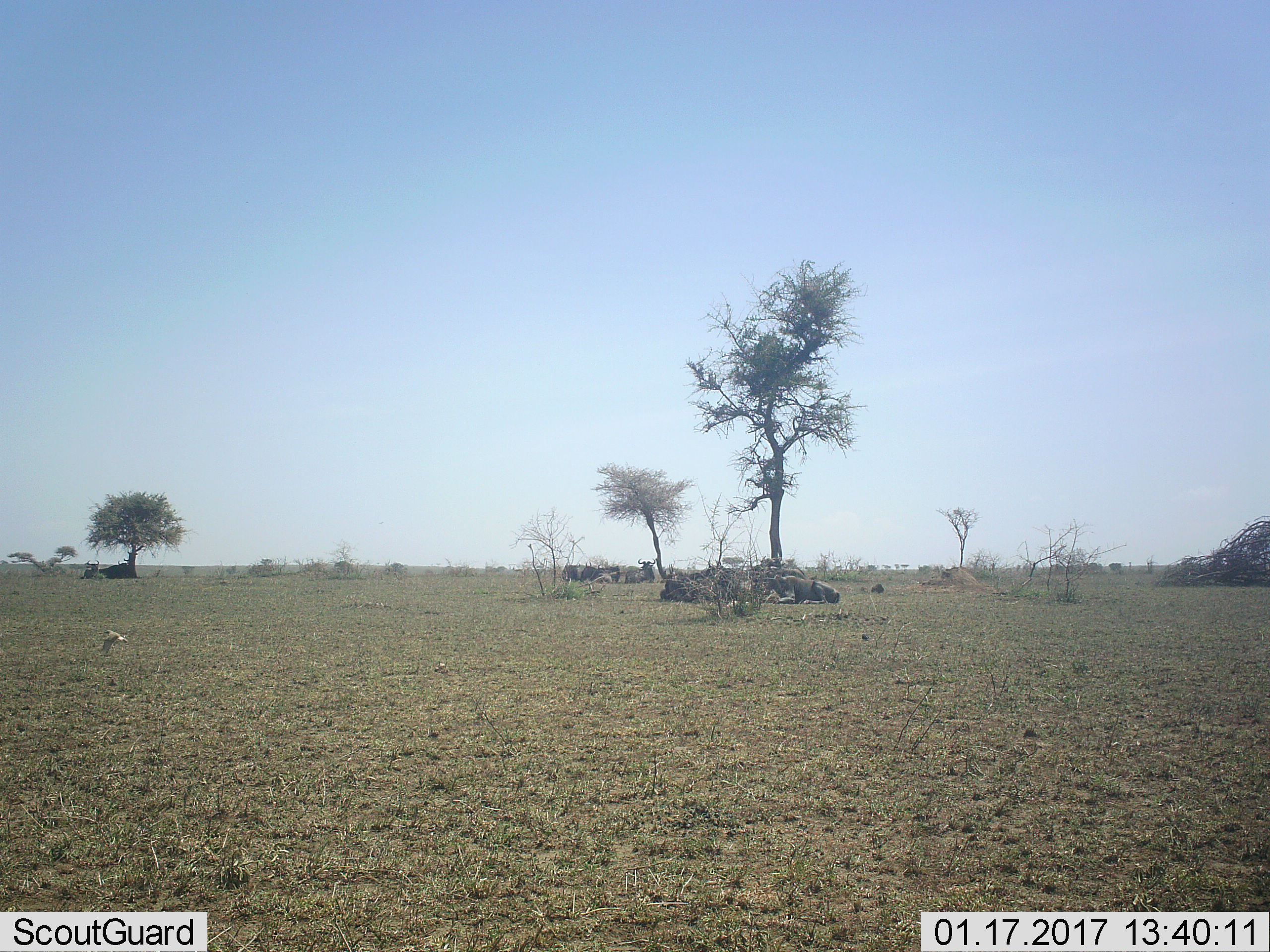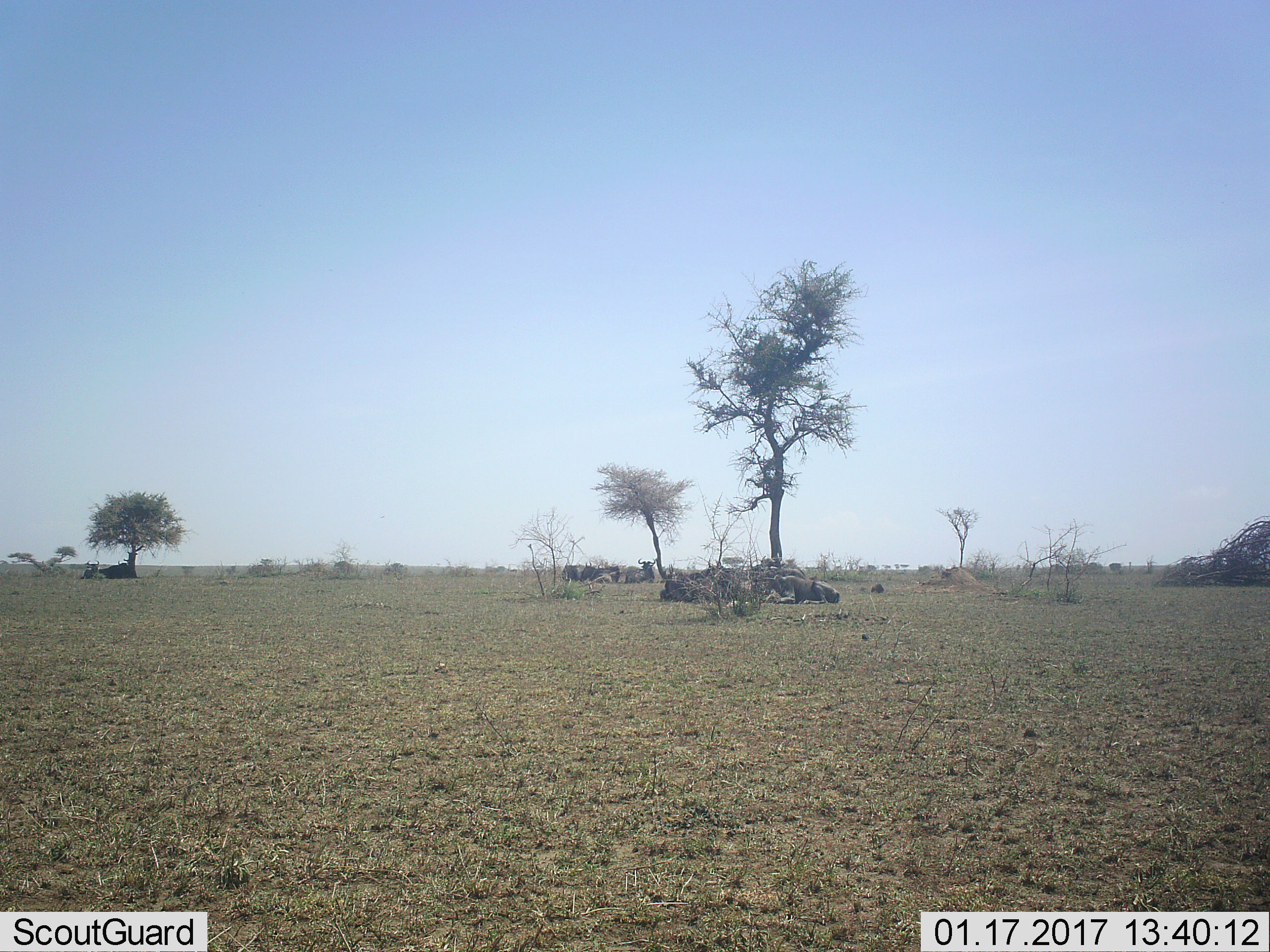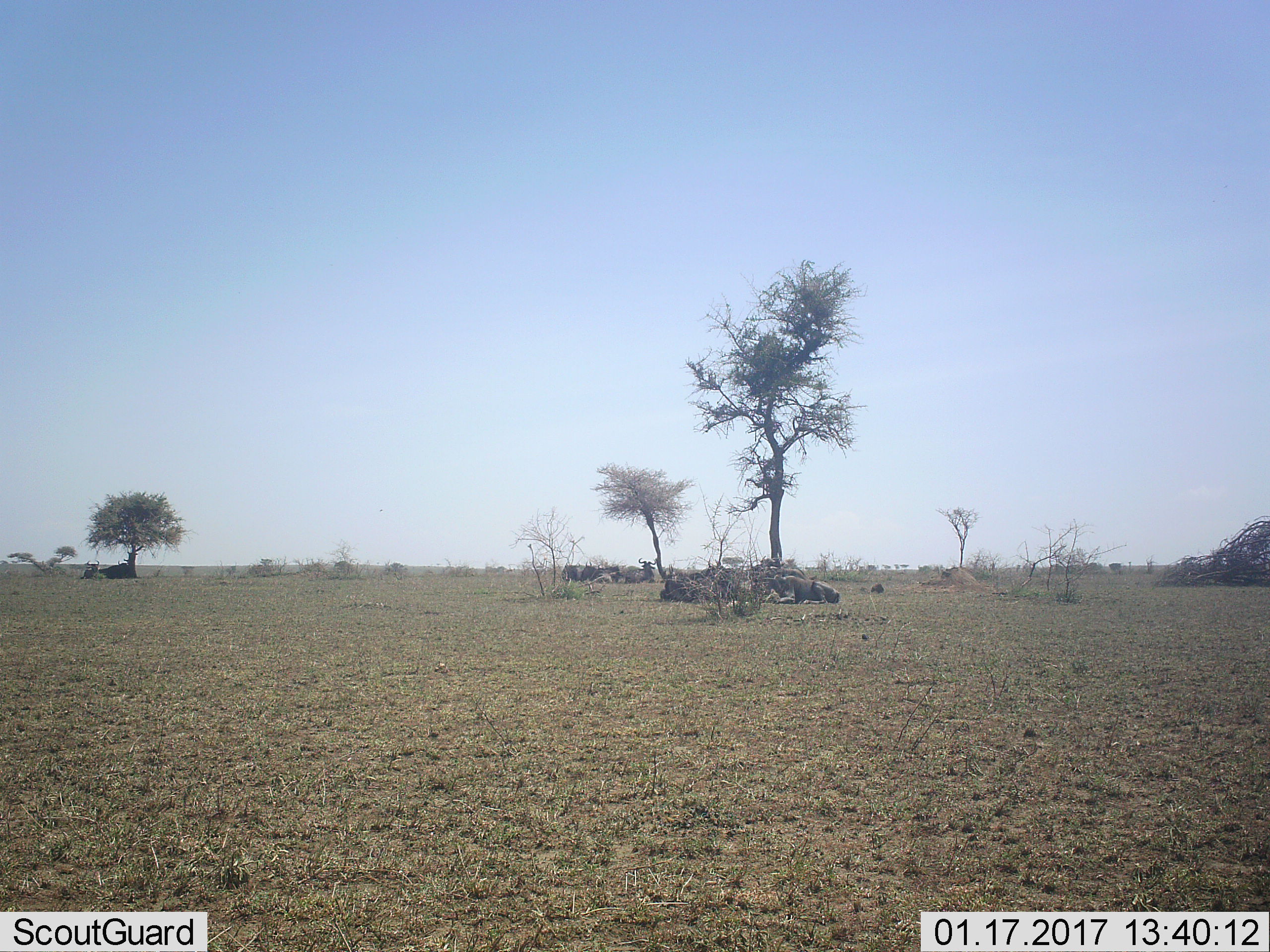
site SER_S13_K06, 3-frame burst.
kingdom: Animalia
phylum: Chordata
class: Mammalia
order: Artiodactyla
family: Bovidae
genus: Connochaetes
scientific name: Connochaetes taurinus taurinus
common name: blue wildebeest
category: wildebeestblue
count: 11-50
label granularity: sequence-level